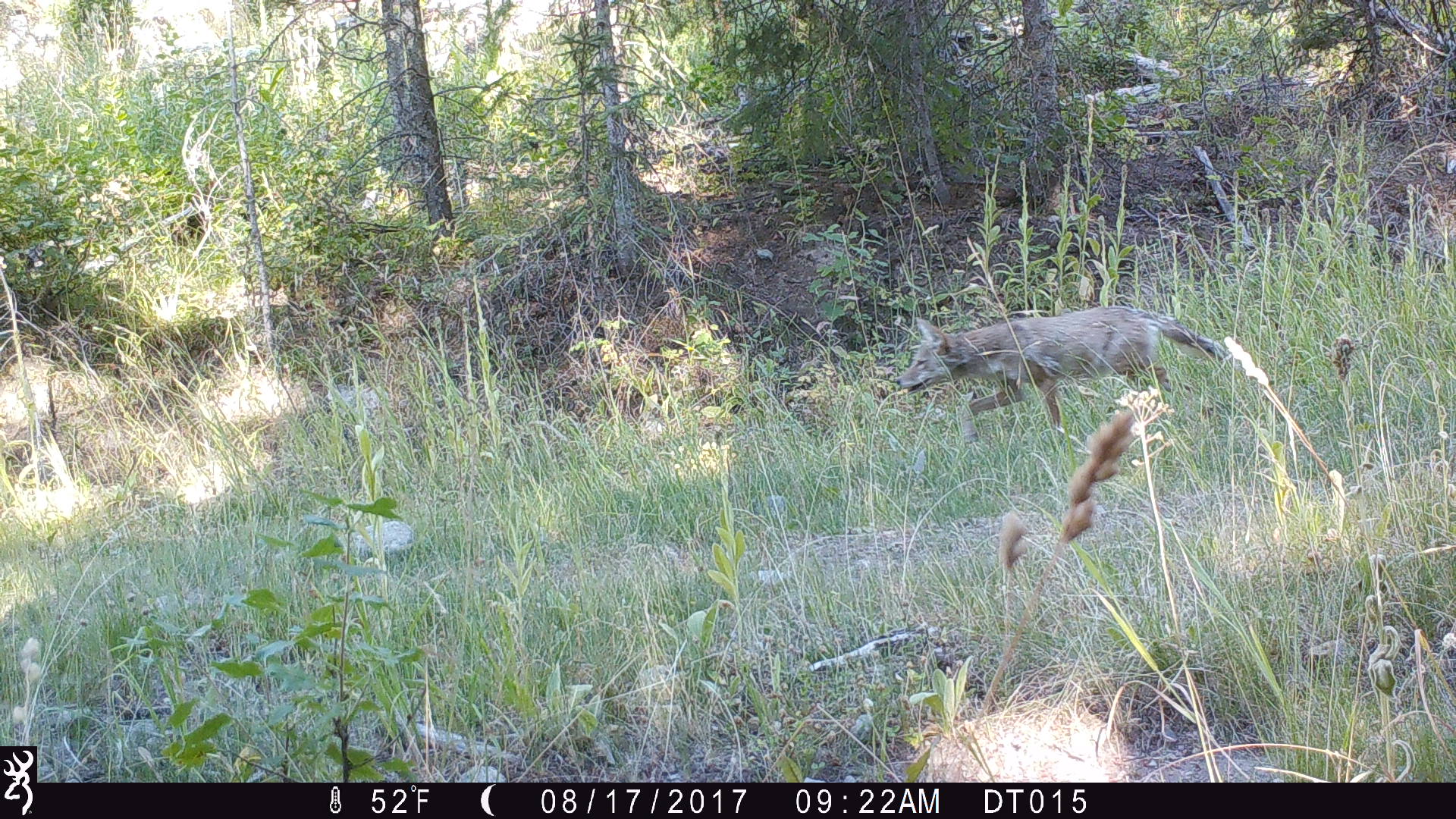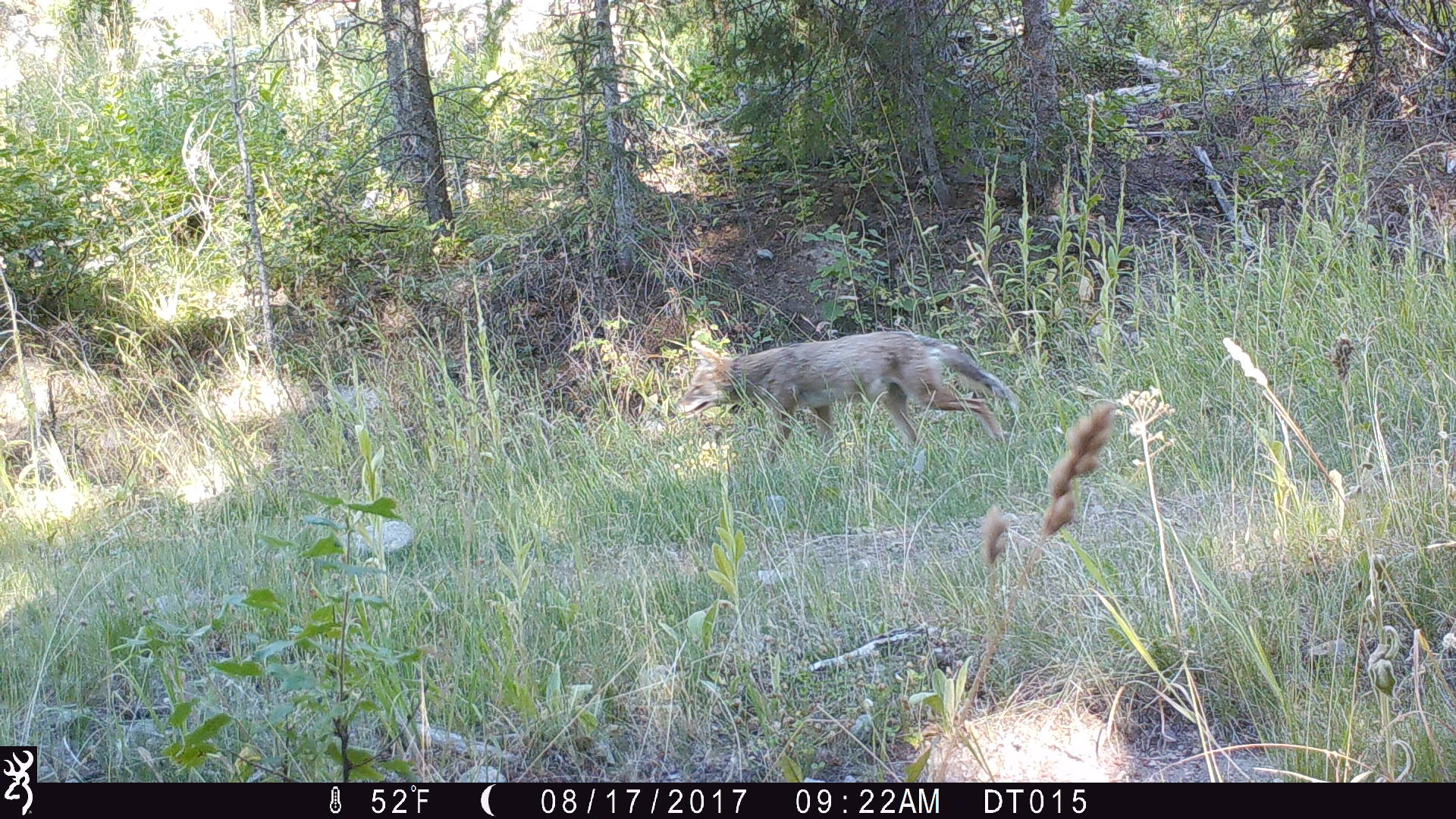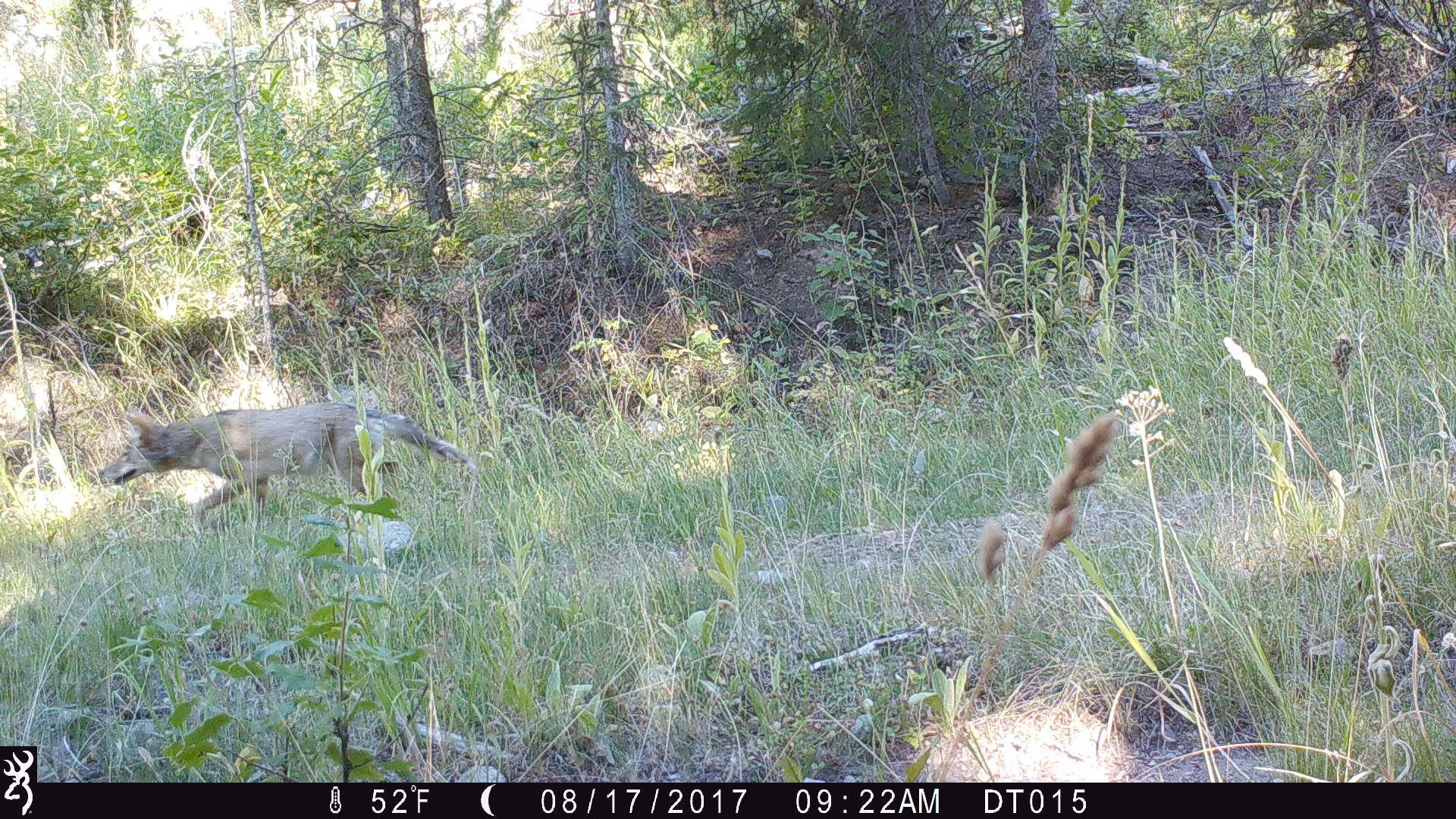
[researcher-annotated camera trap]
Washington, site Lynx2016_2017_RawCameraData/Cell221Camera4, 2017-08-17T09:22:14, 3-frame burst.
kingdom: Animalia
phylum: Chordata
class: Mammalia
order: Carnivora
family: Canidae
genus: Canis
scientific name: Canis latrans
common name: coyote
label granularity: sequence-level